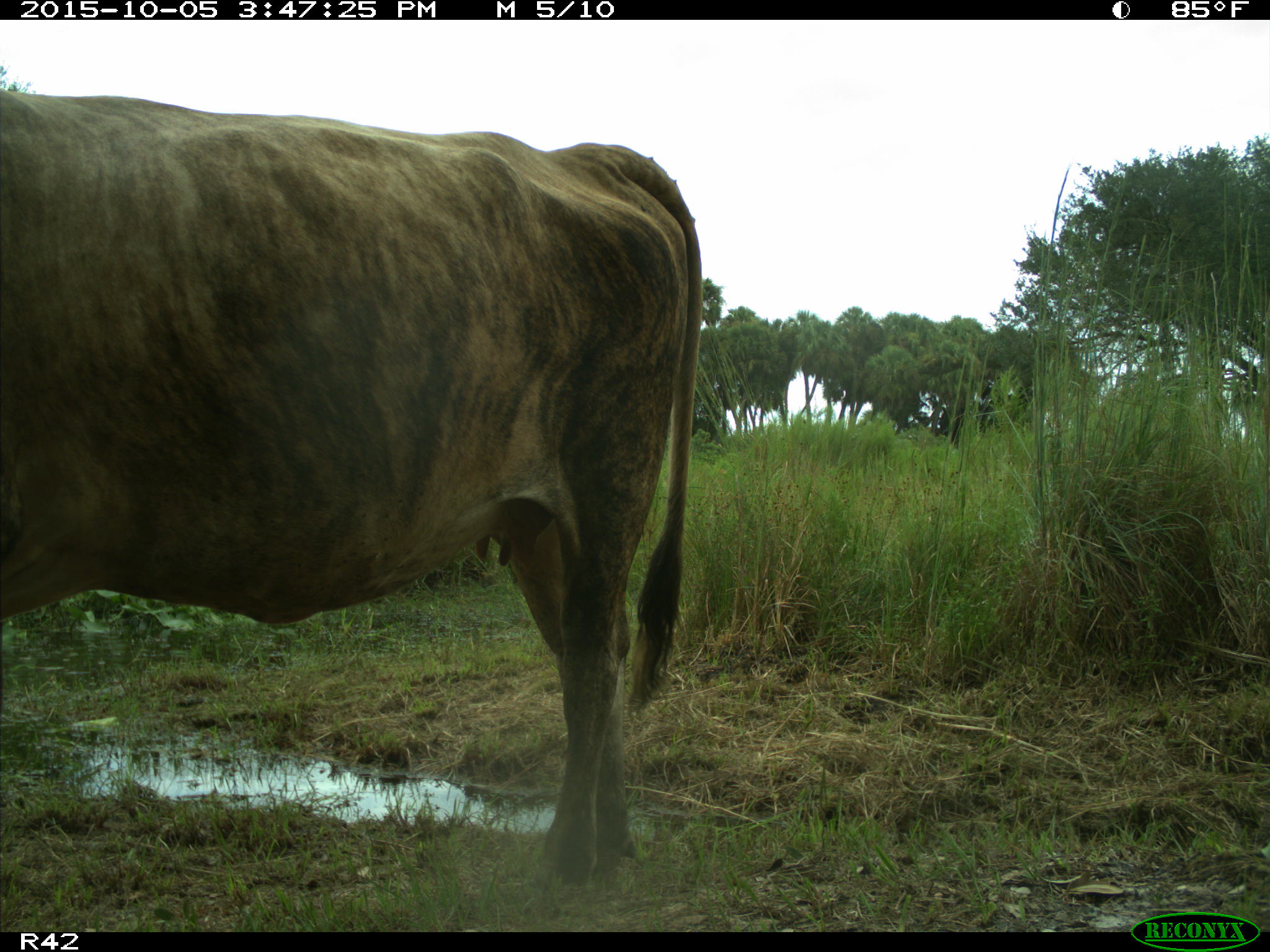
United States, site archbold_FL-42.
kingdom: Animalia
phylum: Chordata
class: Mammalia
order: Artiodactyla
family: Bovidae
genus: Bos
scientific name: Bos taurus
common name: domestic cow